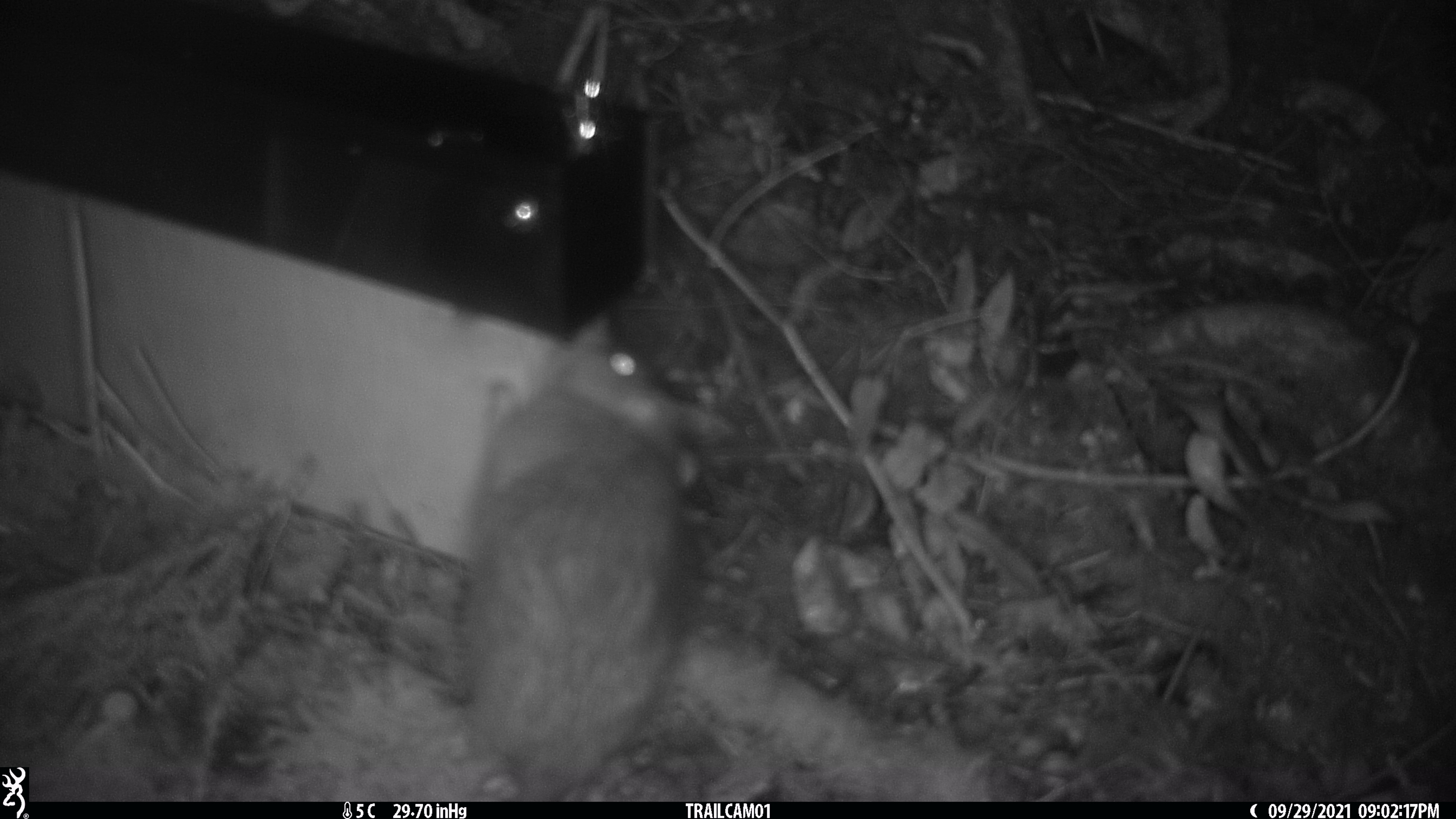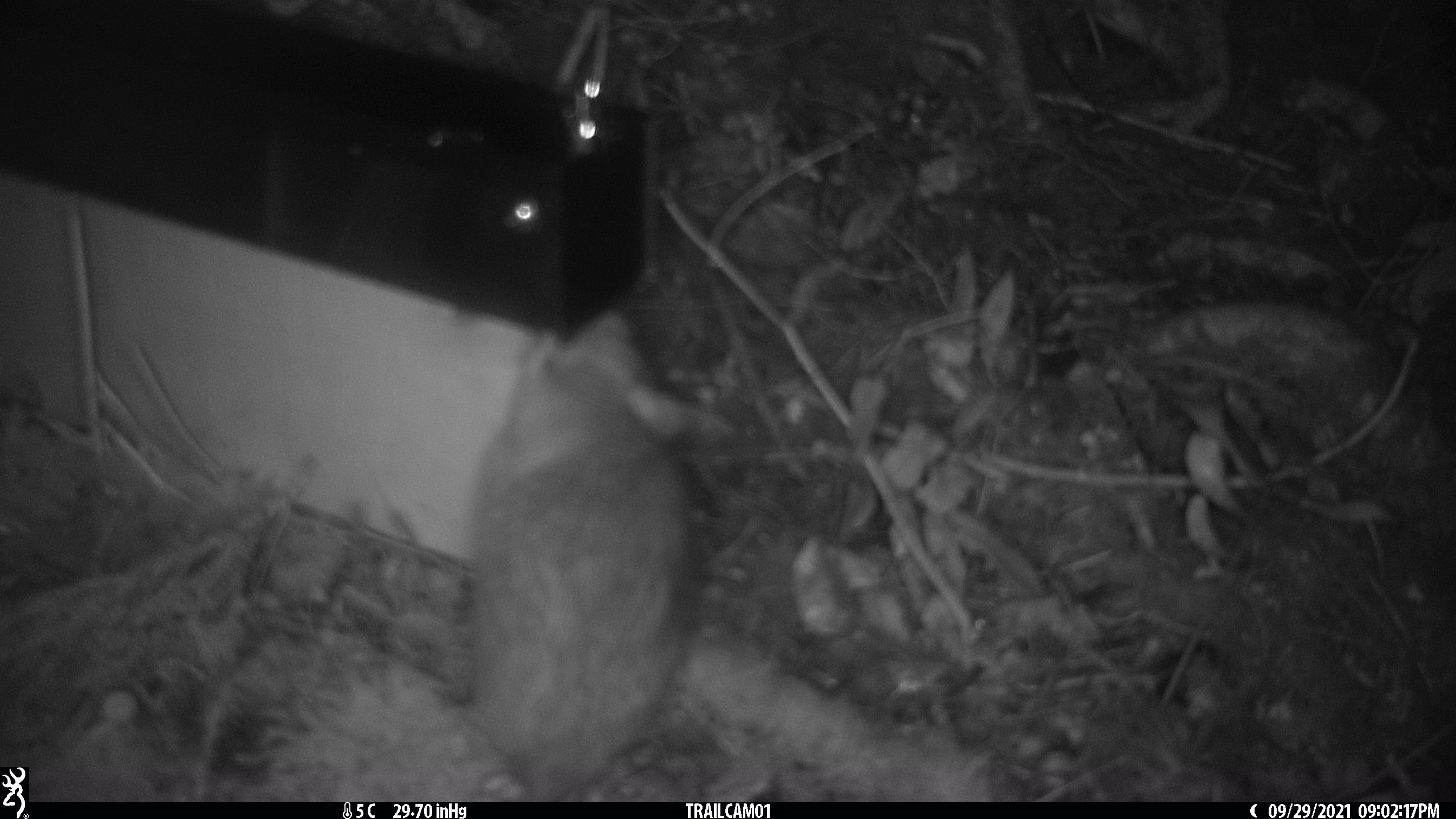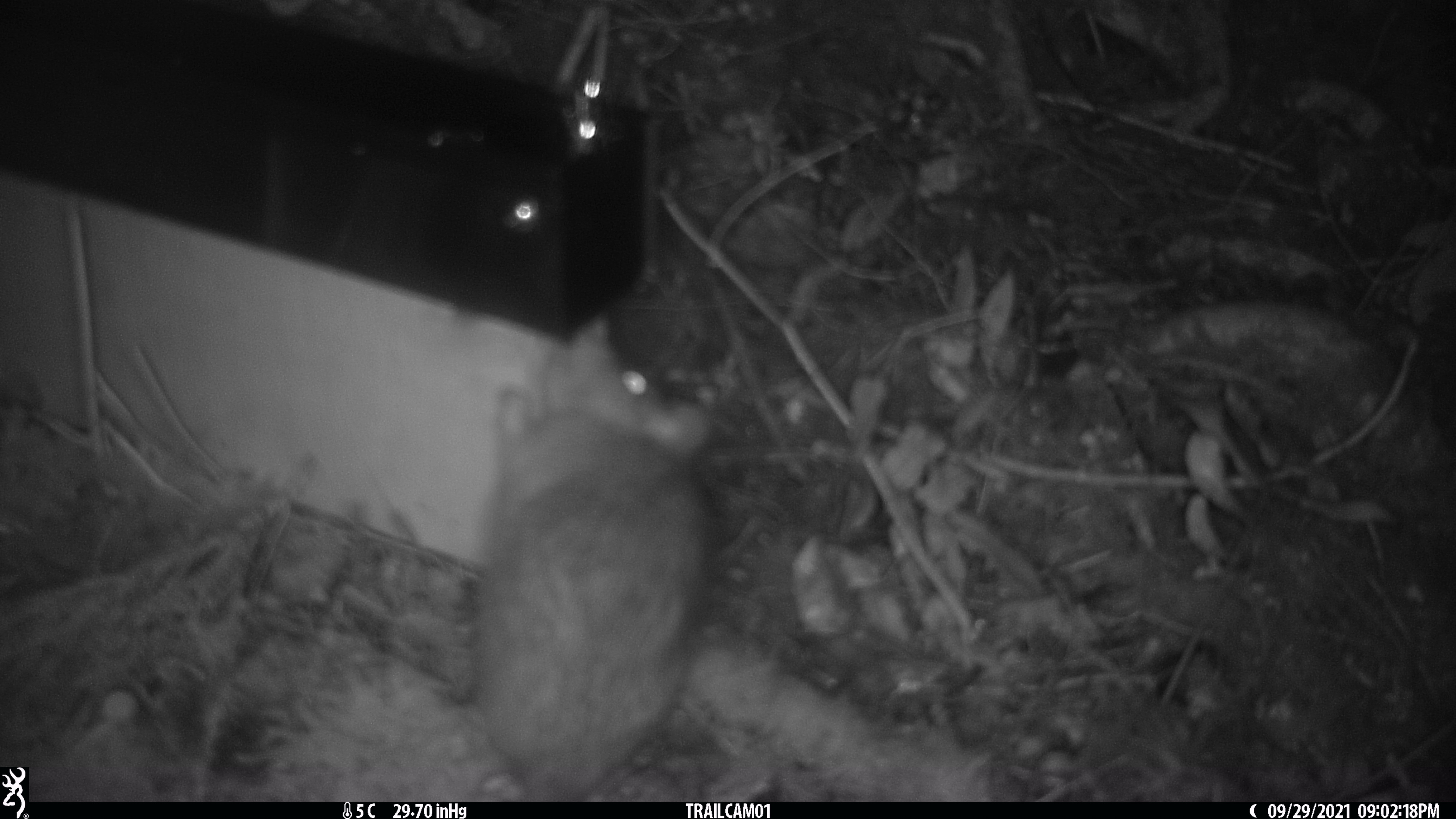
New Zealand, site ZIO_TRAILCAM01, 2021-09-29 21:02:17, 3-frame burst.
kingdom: Animalia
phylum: Chordata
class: Mammalia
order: Rodentia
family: Muridae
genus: Rattus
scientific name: Rattus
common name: rat